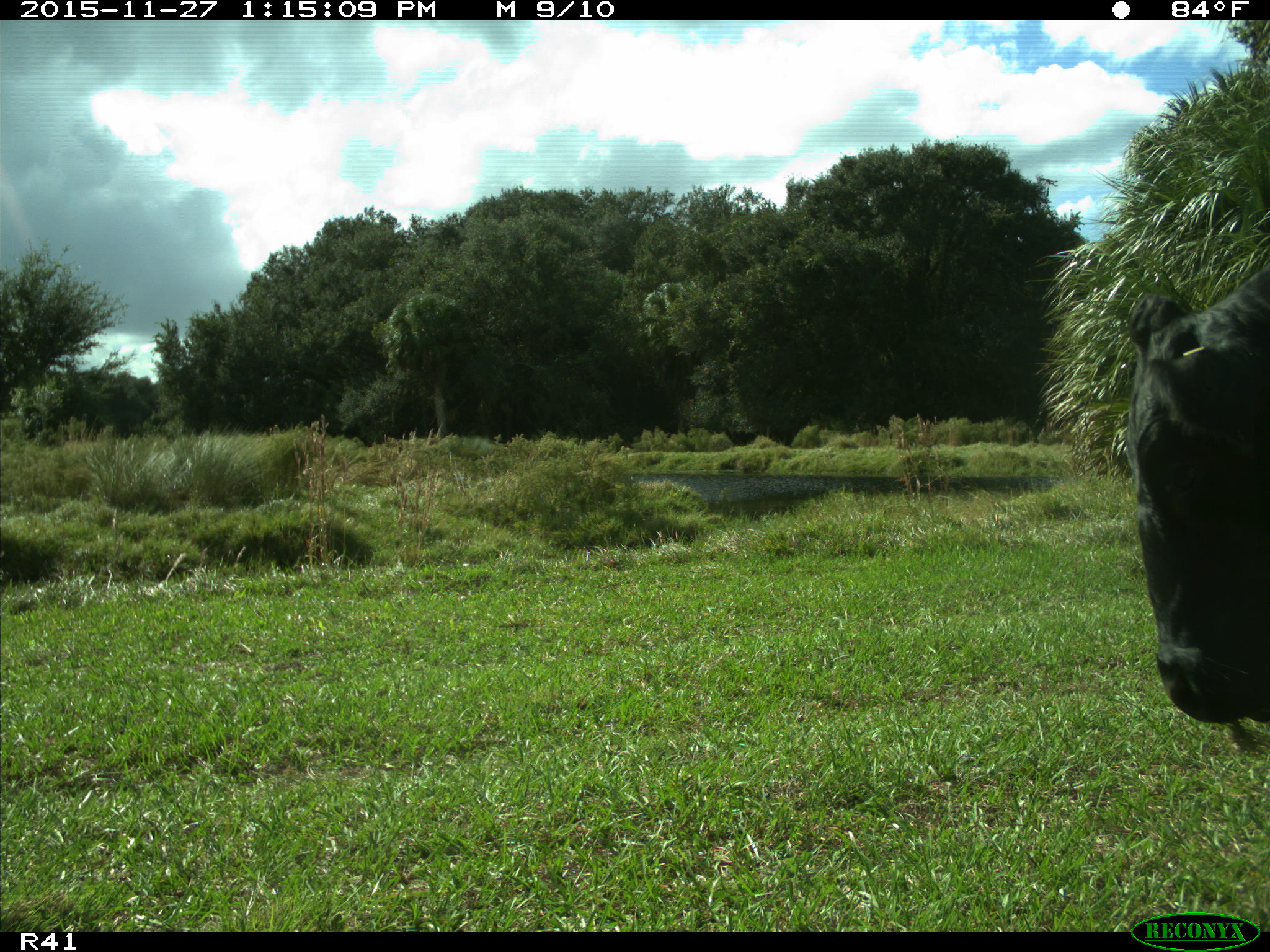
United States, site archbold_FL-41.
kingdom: Animalia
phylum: Chordata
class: Mammalia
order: Artiodactyla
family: Bovidae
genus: Bos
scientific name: Bos taurus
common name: domestic cow